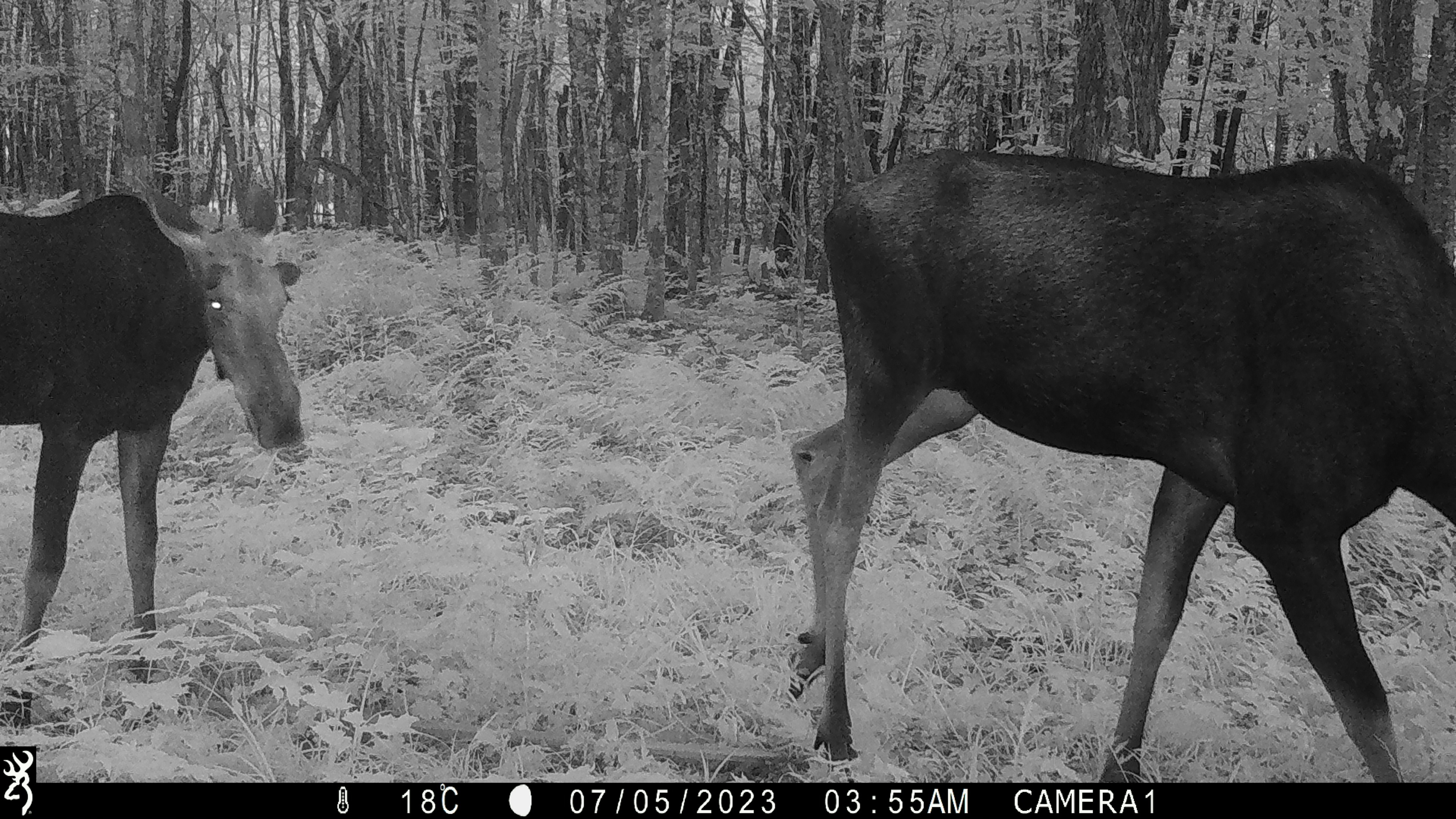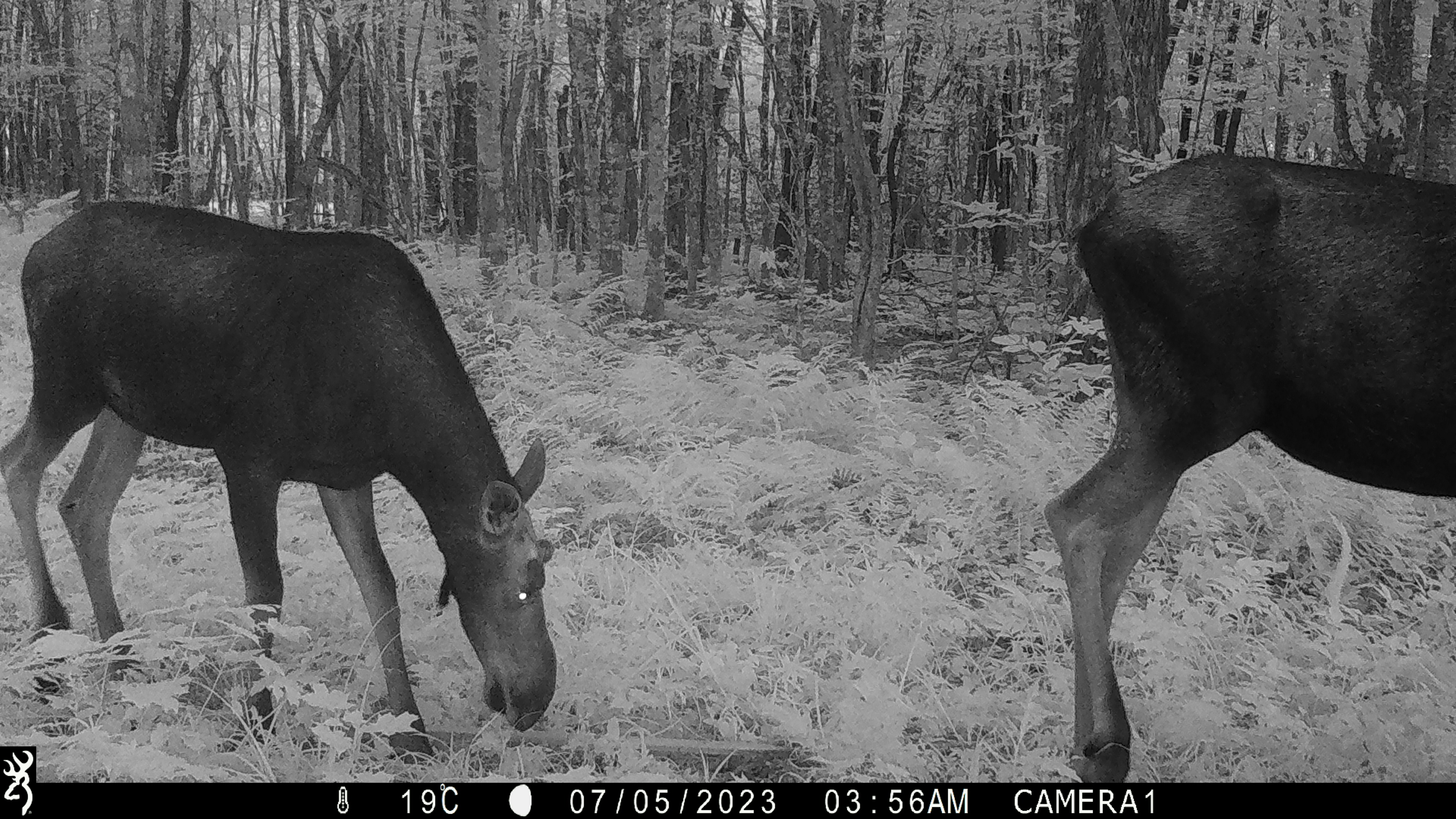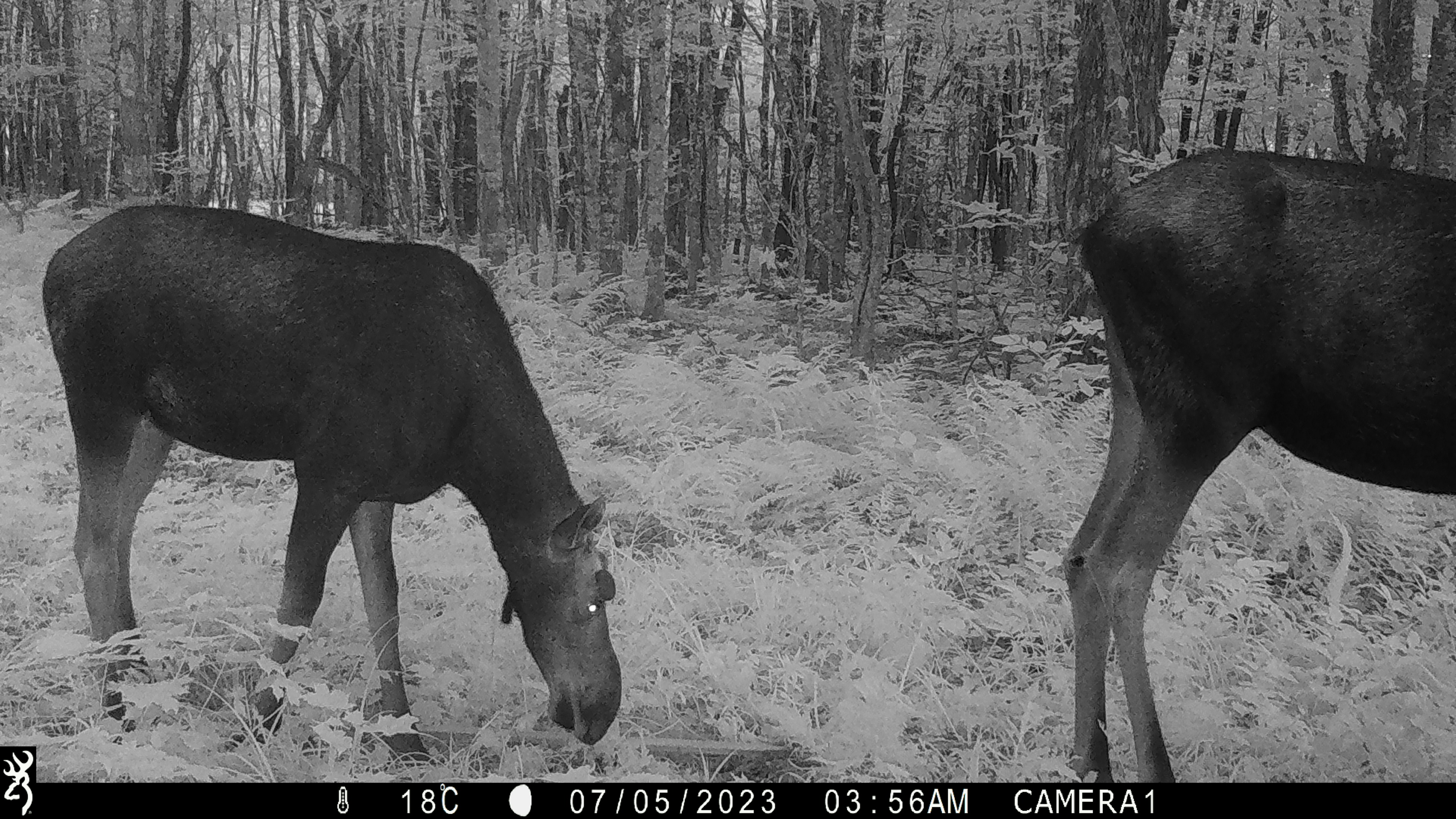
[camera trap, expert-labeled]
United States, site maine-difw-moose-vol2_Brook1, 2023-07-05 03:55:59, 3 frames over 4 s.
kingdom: Animalia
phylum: Chordata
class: Mammalia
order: Artiodactyla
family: Cervidae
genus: Alces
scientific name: Alces alces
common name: moose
Moose (Alces alces).